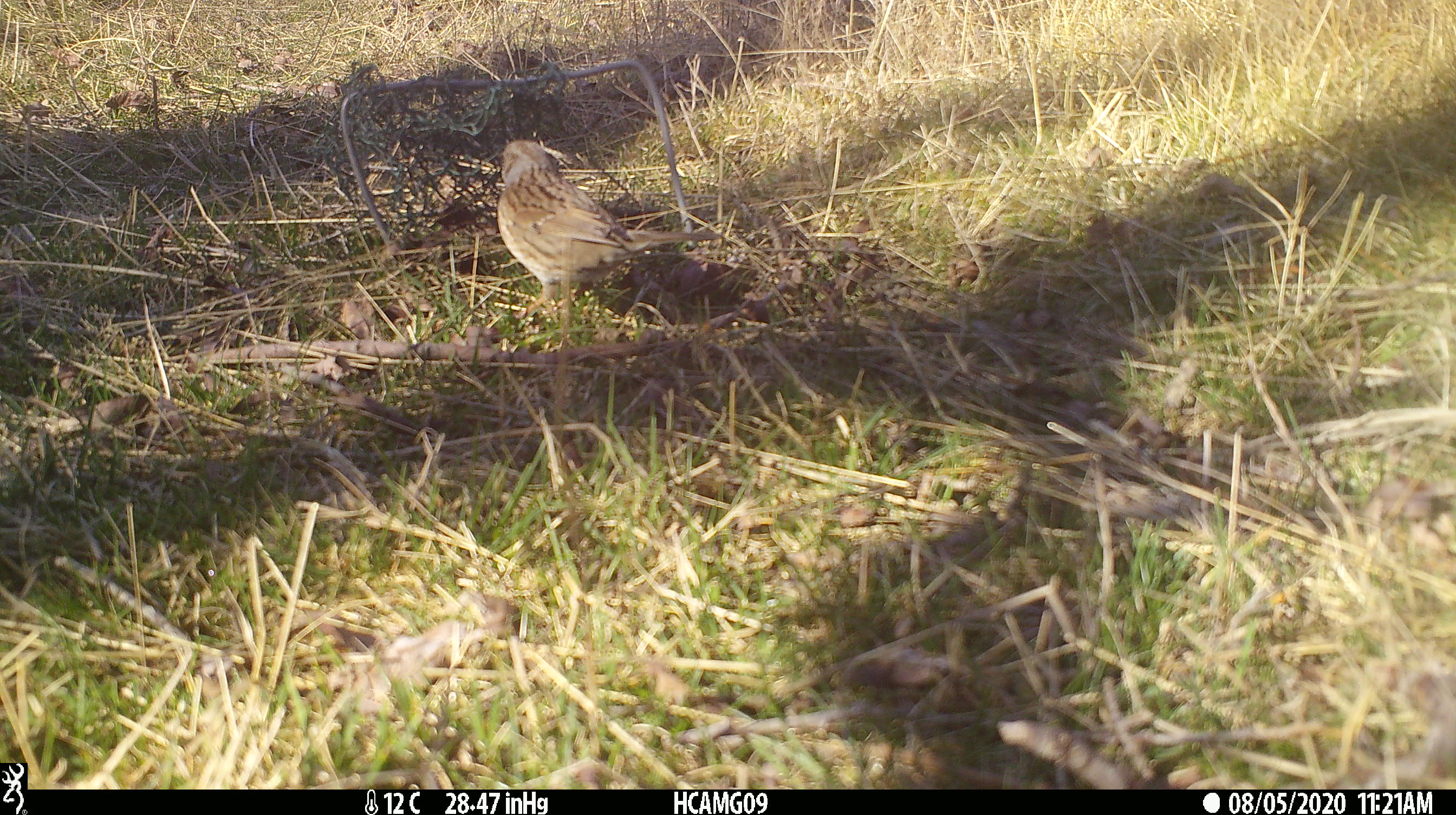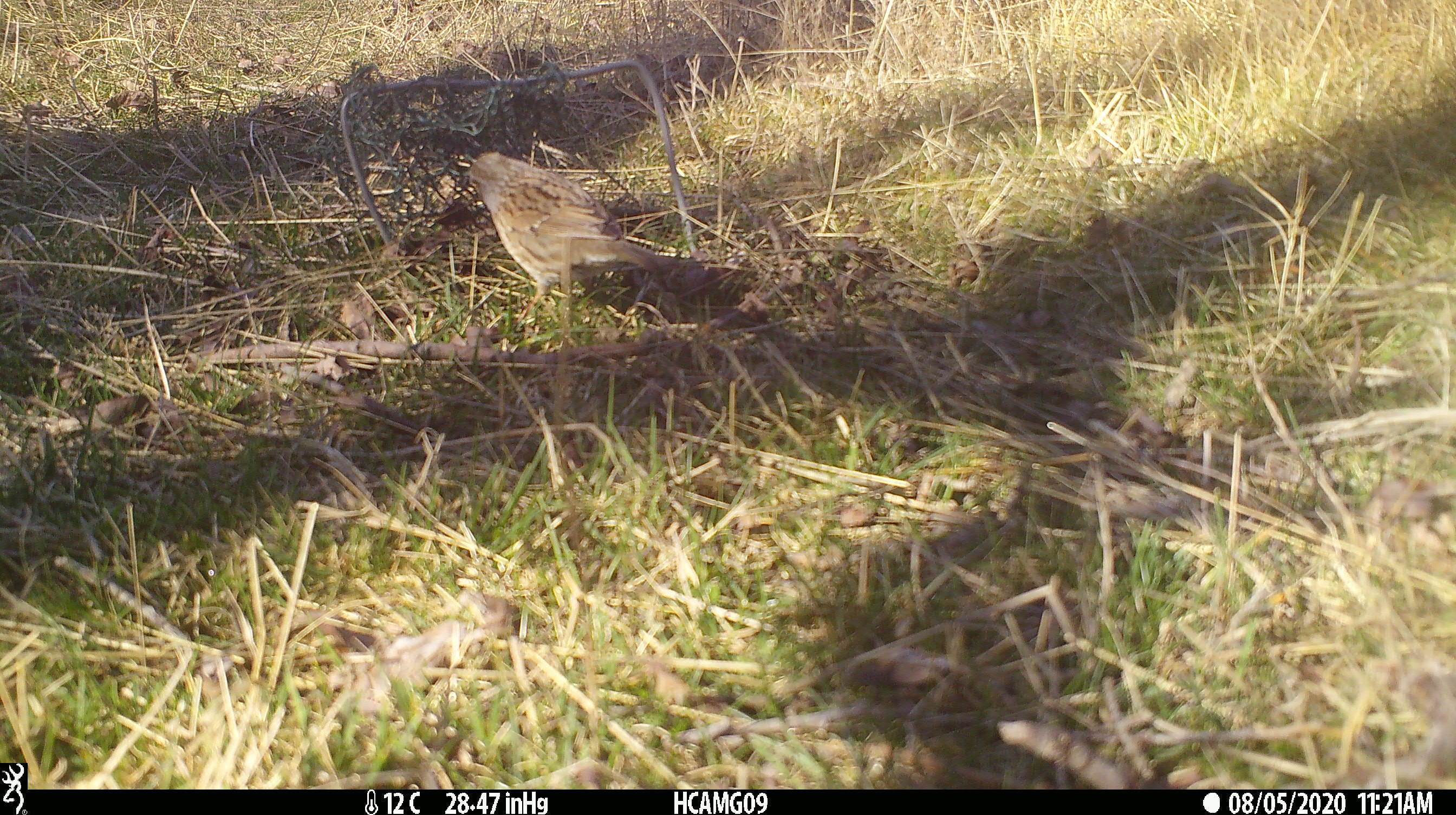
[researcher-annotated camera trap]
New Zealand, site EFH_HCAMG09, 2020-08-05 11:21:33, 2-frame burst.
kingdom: Animalia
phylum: Chordata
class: Aves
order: Passeriformes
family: Prunellidae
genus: Prunella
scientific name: Prunella modularis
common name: dunnock